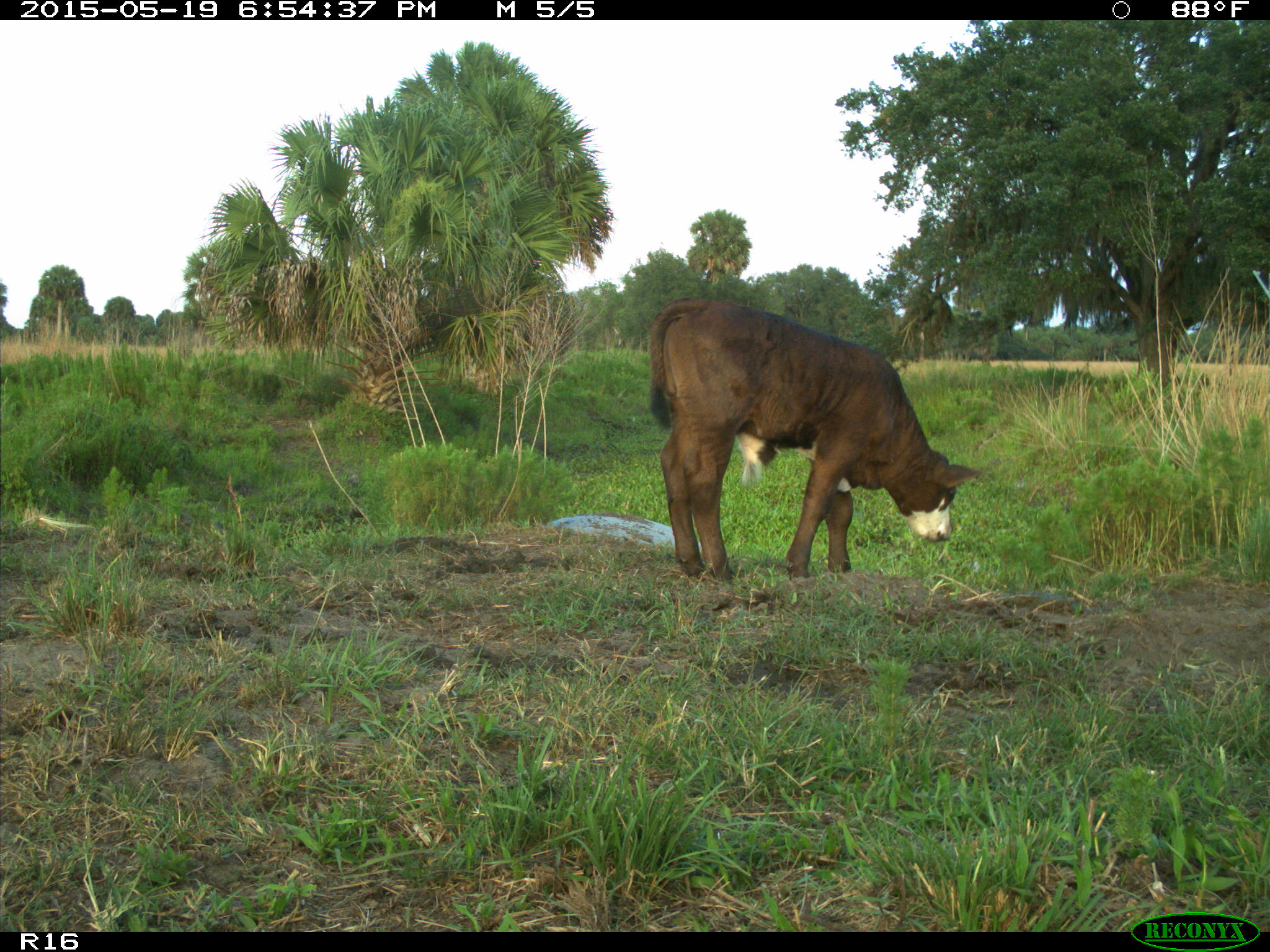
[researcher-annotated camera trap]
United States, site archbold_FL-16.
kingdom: Animalia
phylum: Chordata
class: Mammalia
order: Artiodactyla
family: Bovidae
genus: Bos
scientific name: Bos taurus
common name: domestic cow